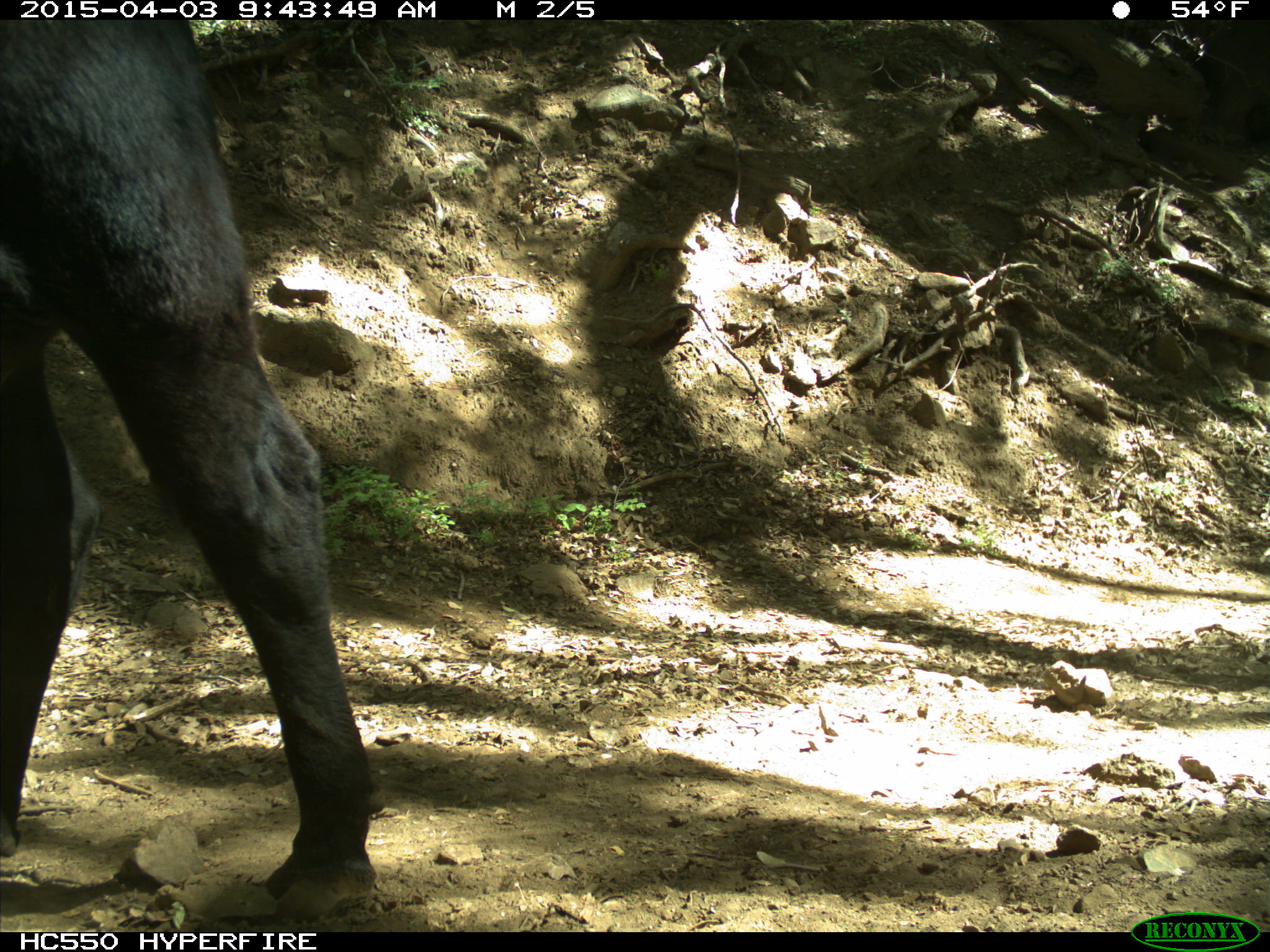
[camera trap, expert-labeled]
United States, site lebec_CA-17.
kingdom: Animalia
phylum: Chordata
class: Mammalia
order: Artiodactyla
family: Bovidae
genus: Bos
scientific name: Bos taurus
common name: domestic cow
Bos taurus (domestic cow).